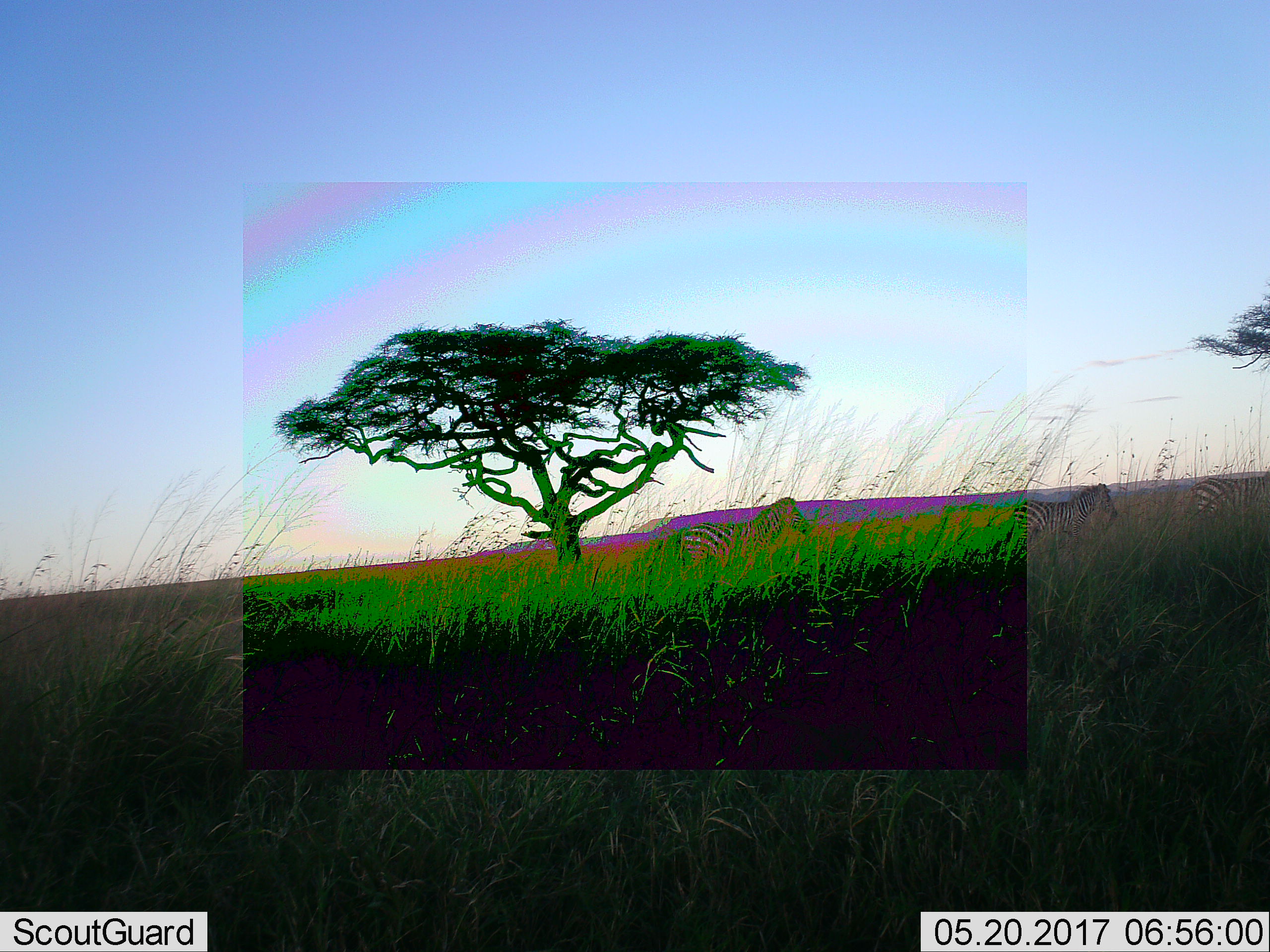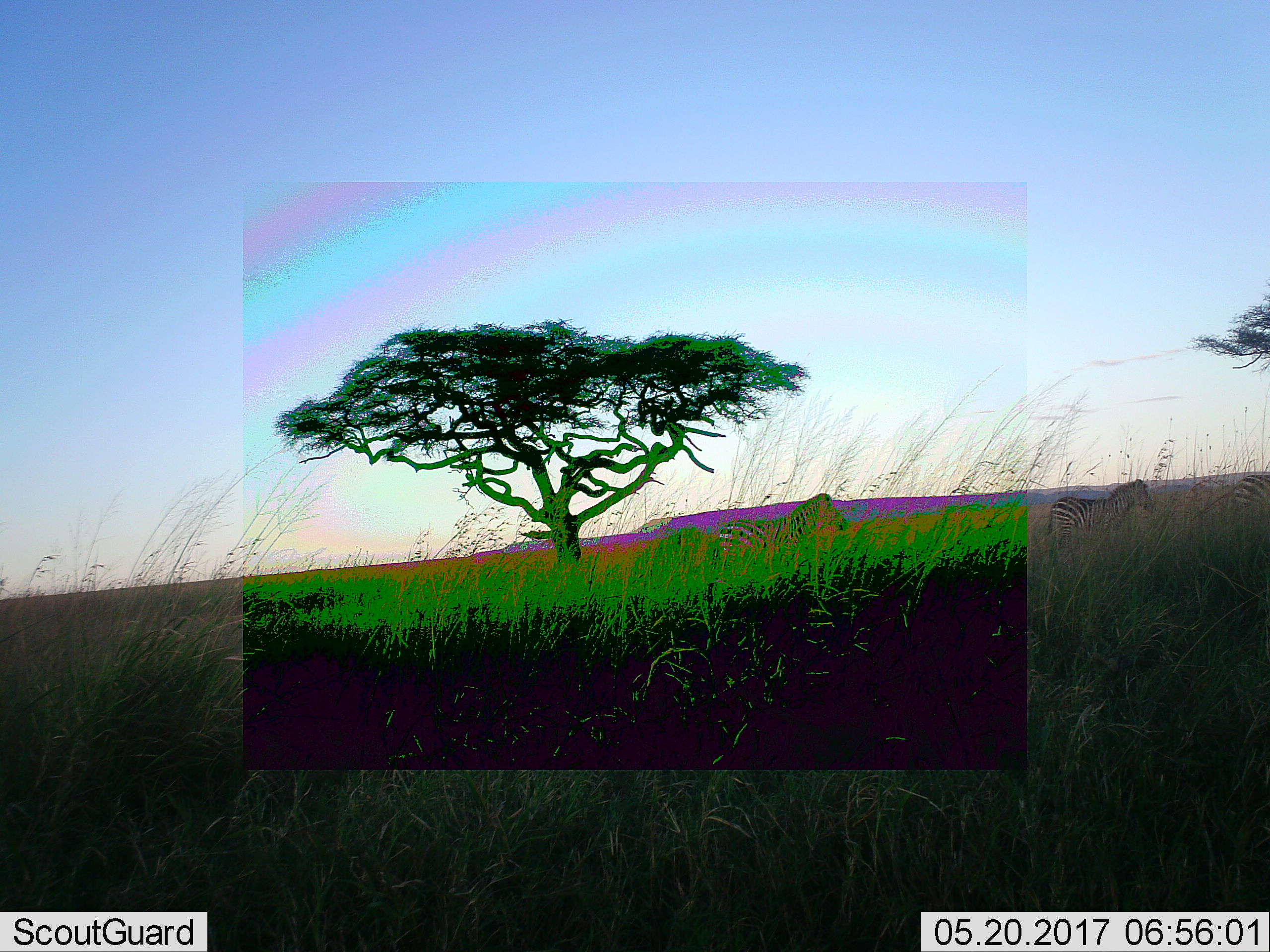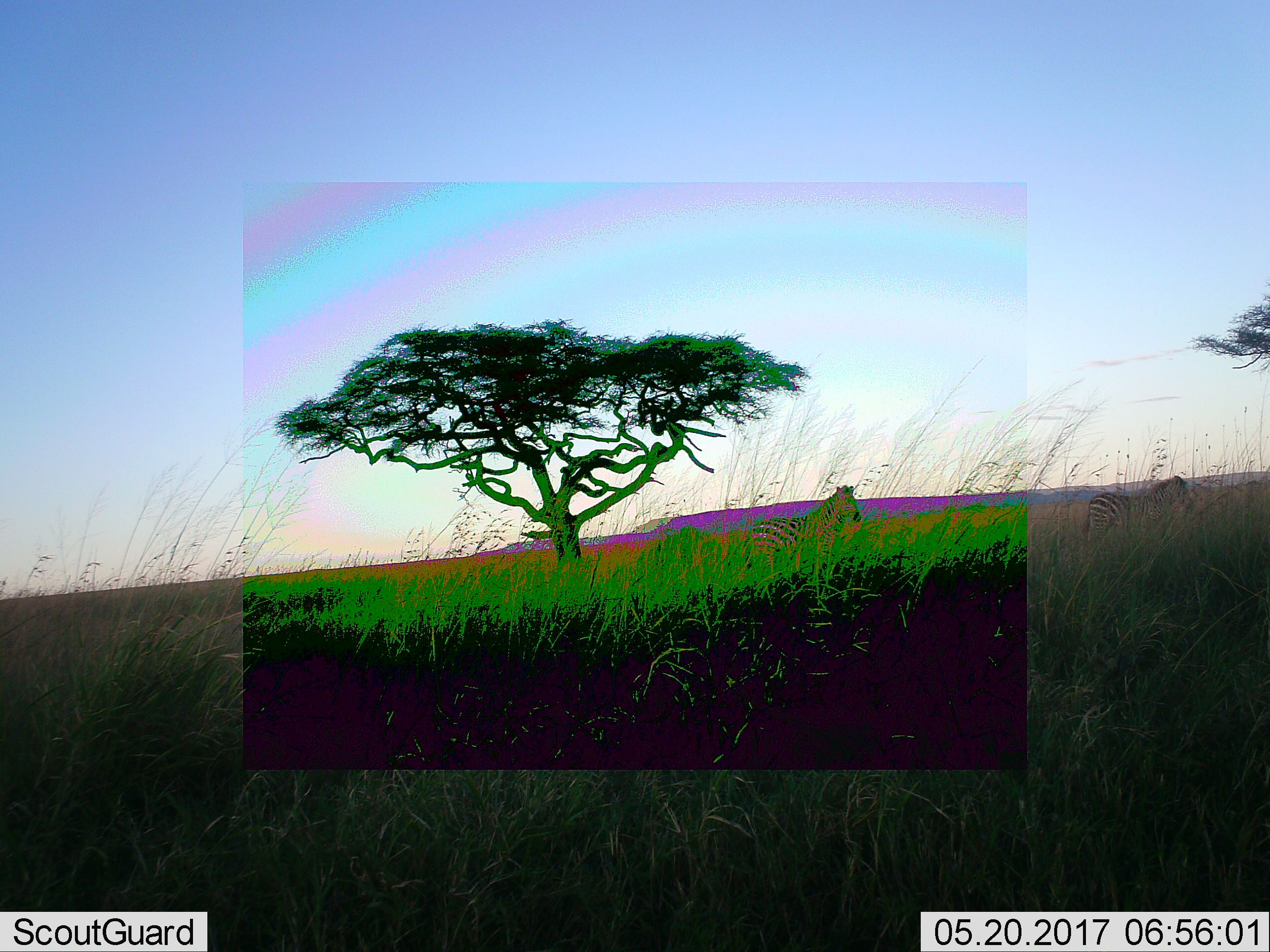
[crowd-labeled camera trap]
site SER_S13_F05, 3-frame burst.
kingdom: Animalia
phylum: Chordata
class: Mammalia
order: Perissodactyla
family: Equidae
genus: Equus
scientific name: Equus quagga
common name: plains zebra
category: zebraplains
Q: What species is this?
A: Zebraplains (plains zebra) (Equus quagga).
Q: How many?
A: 3.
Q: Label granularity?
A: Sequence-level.